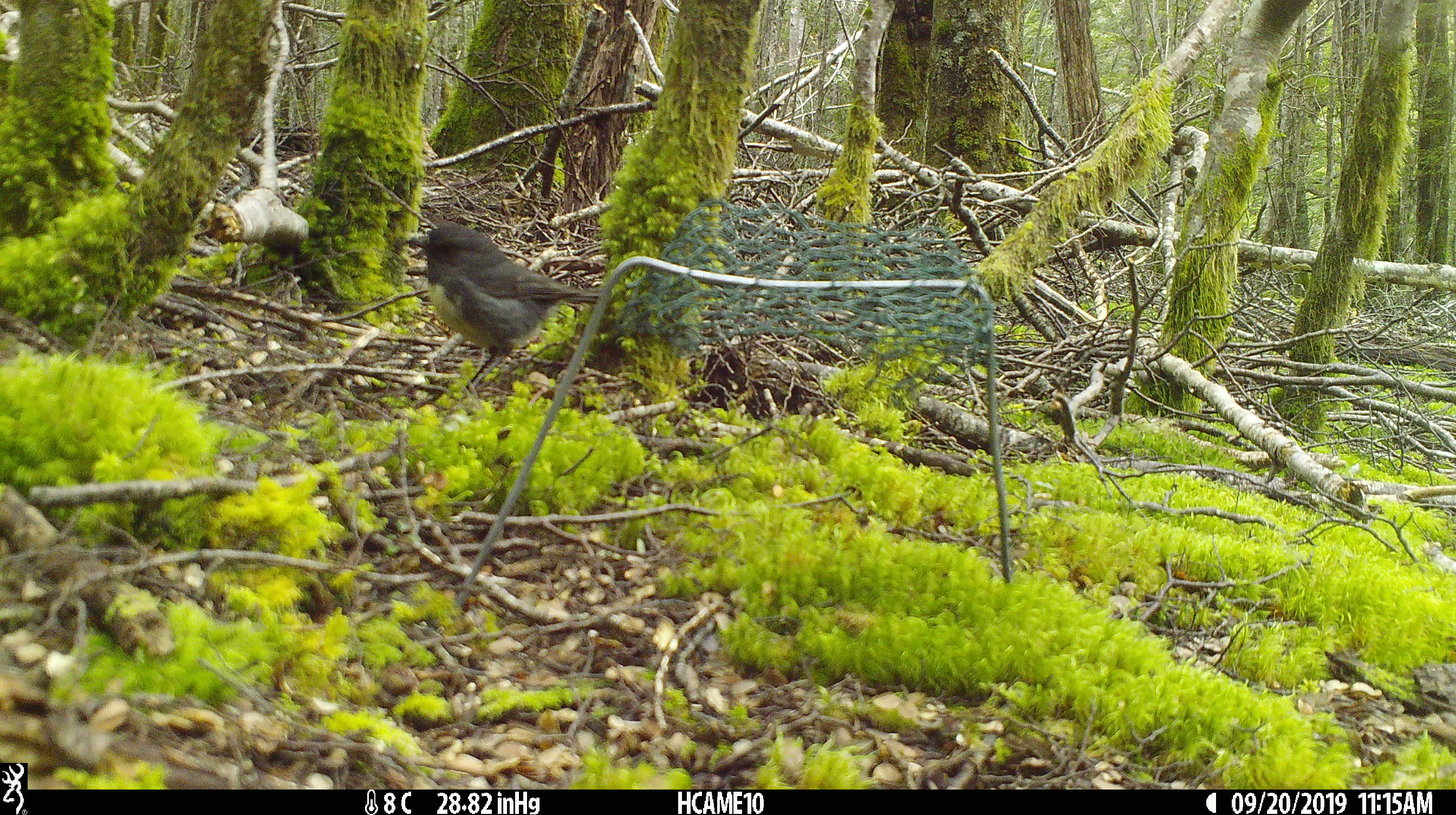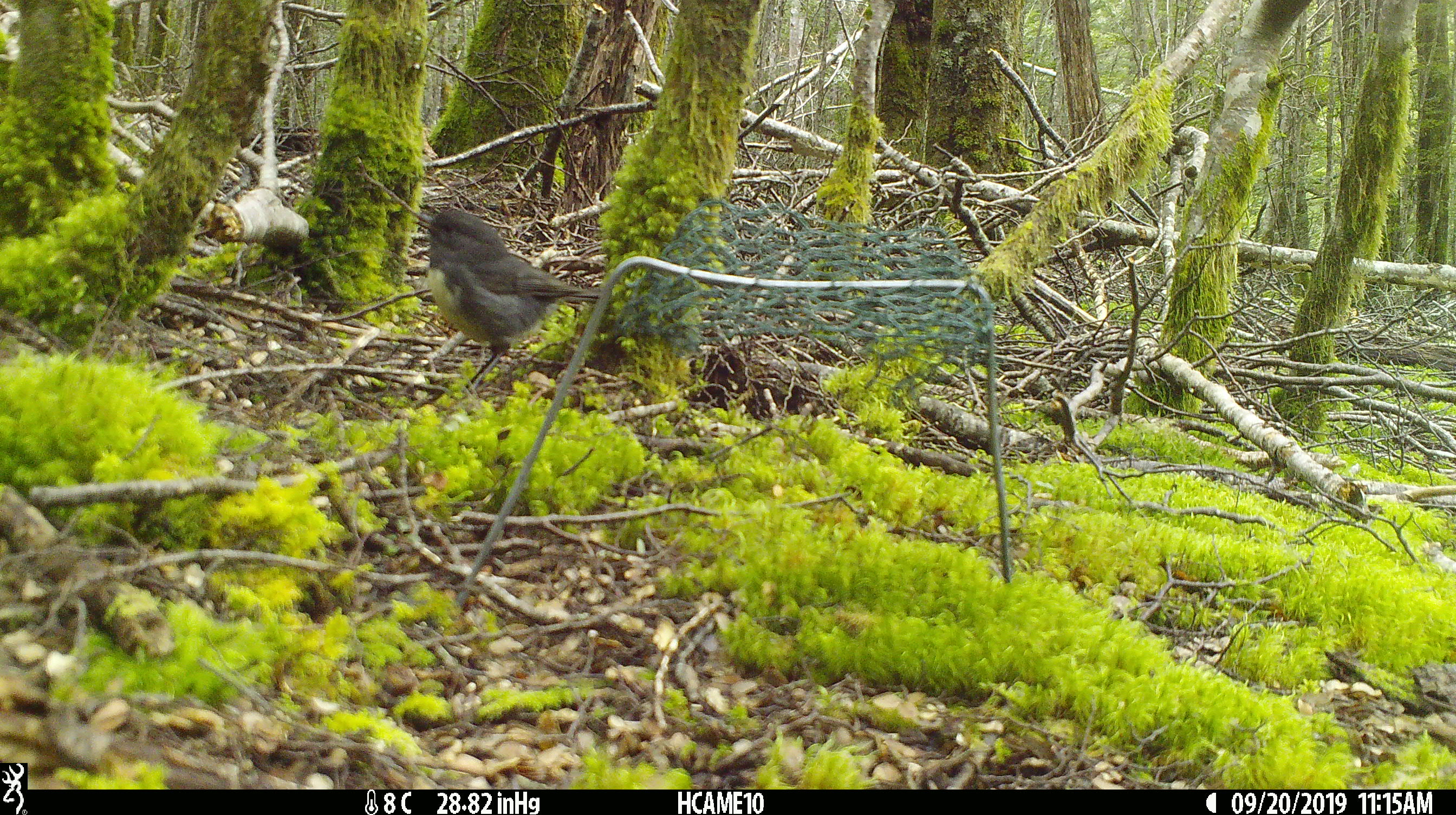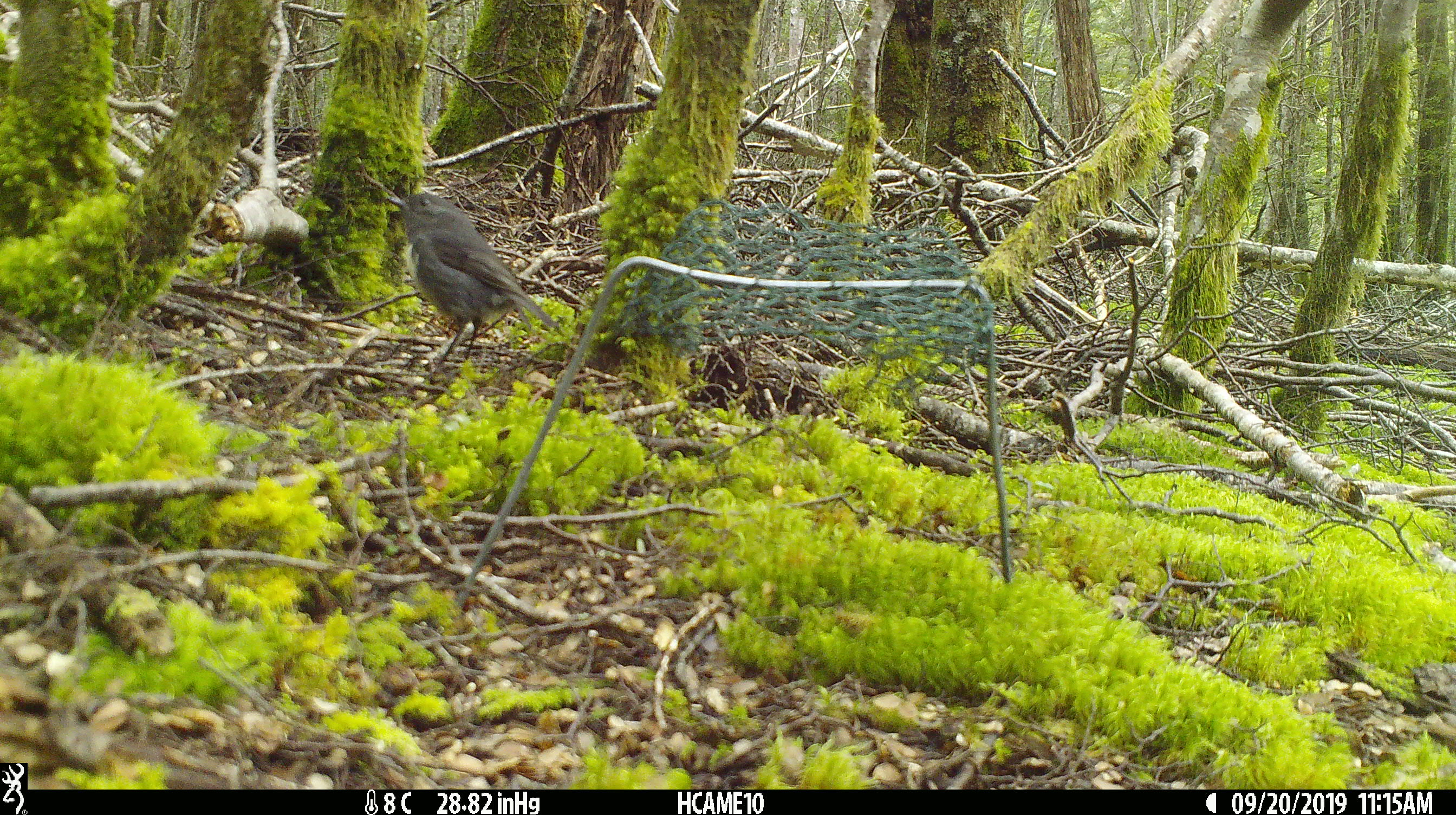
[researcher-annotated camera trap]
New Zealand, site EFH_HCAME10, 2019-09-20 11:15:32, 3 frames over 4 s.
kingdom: Animalia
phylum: Chordata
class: Aves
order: Passeriformes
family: Petroicidae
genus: Petroica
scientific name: Petroica australis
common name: new zealand robin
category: robin